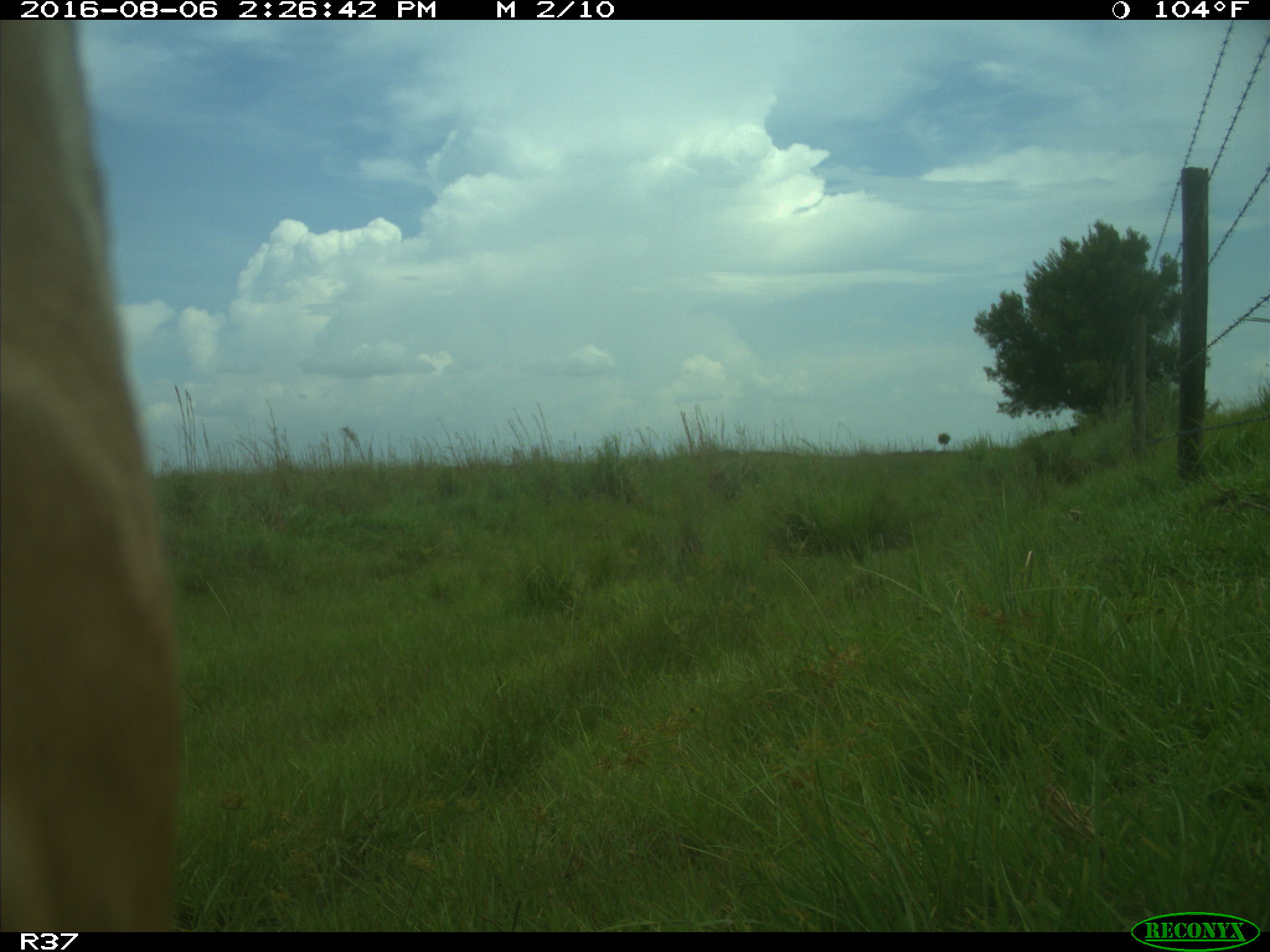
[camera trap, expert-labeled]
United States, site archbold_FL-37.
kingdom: Animalia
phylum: Chordata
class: Mammalia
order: Artiodactyla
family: Bovidae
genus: Bos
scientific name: Bos taurus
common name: domestic cow